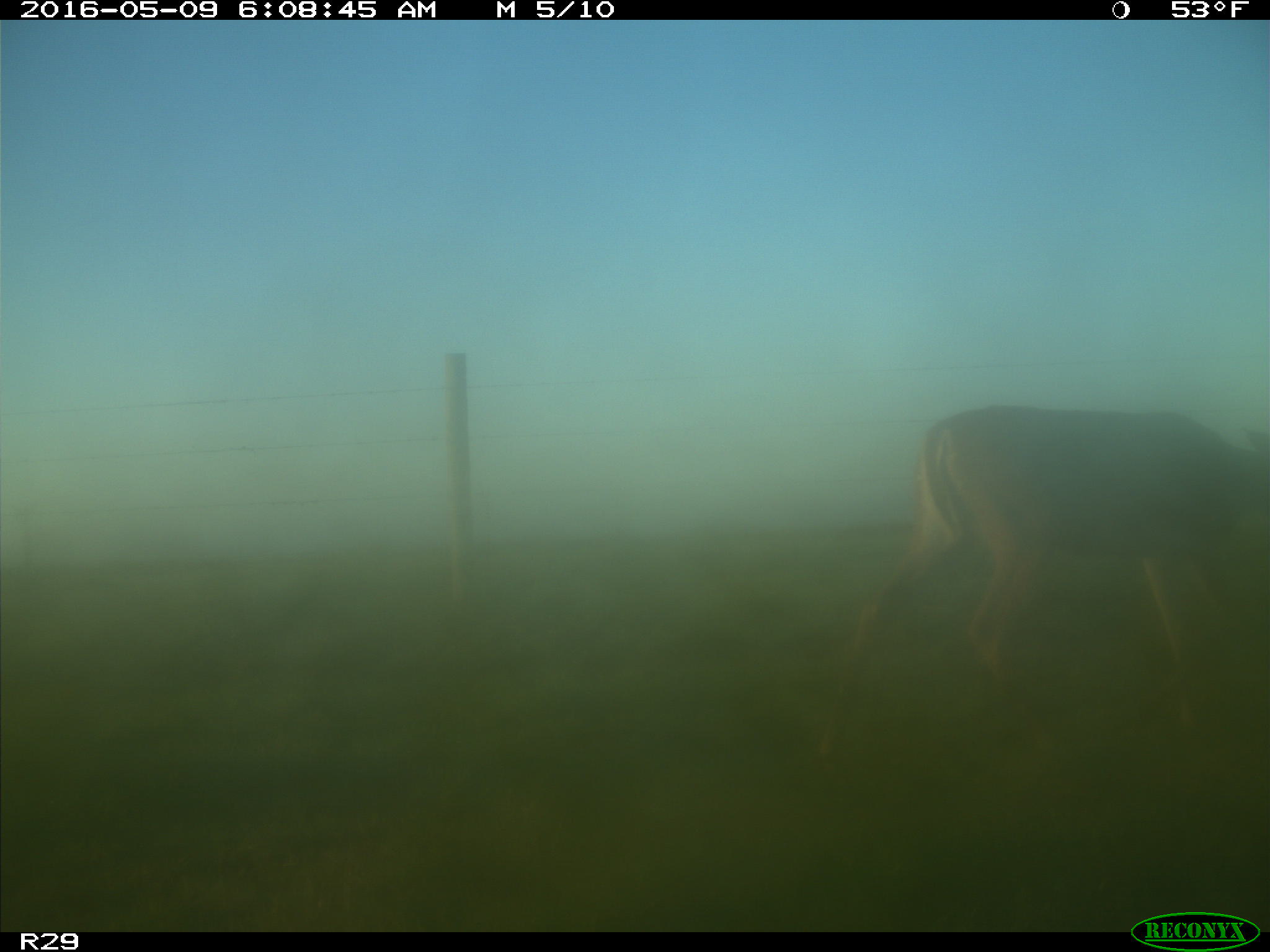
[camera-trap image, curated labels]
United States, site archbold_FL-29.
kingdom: Animalia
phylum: Chordata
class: Mammalia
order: Artiodactyla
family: Cervidae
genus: Odocoileus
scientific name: Odocoileus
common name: deer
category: unidentified deer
Unidentified deer (deer) (Odocoileus).